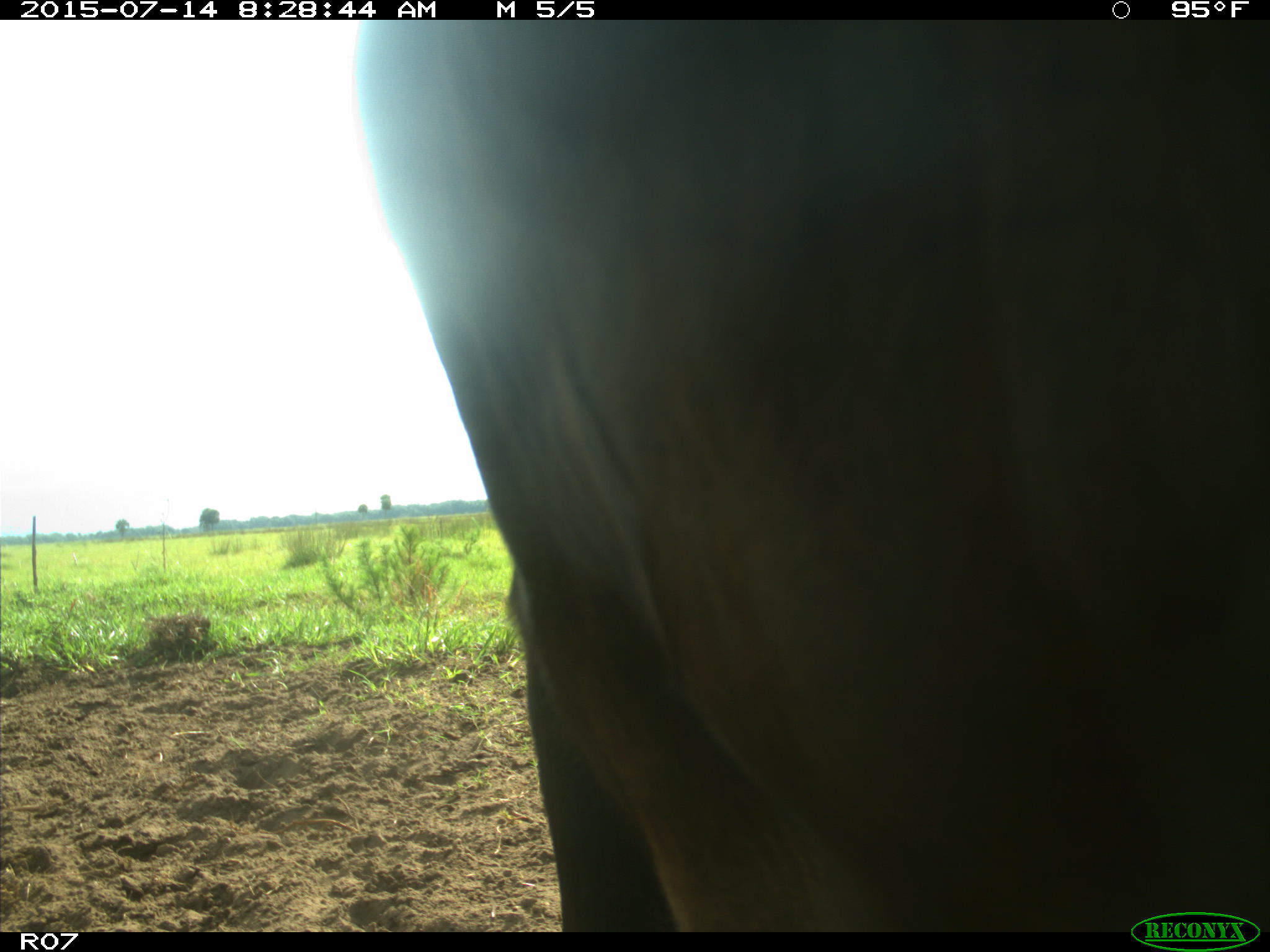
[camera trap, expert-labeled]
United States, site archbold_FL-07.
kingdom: Animalia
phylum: Chordata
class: Mammalia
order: Artiodactyla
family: Bovidae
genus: Bos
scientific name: Bos taurus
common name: domestic cow